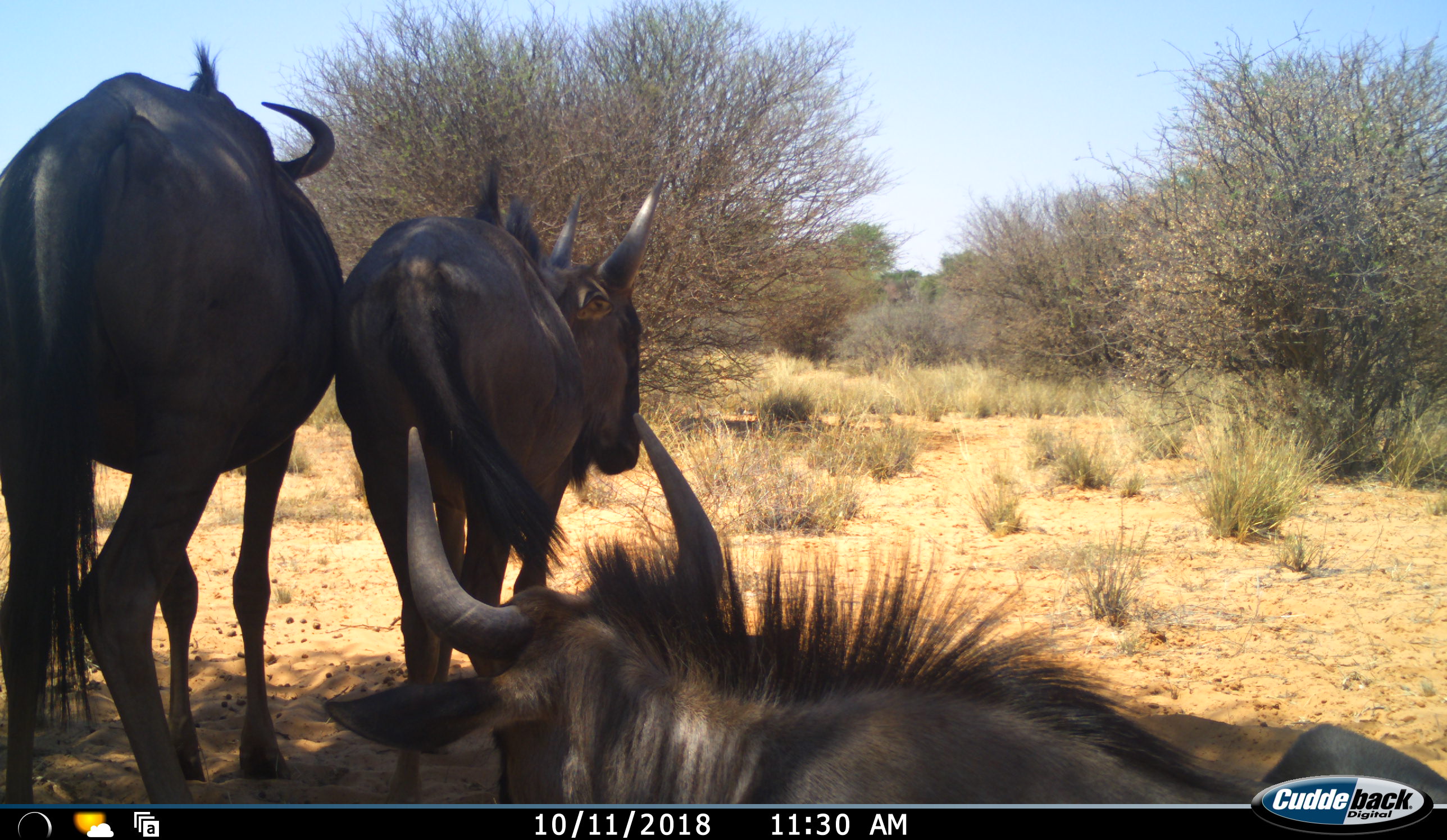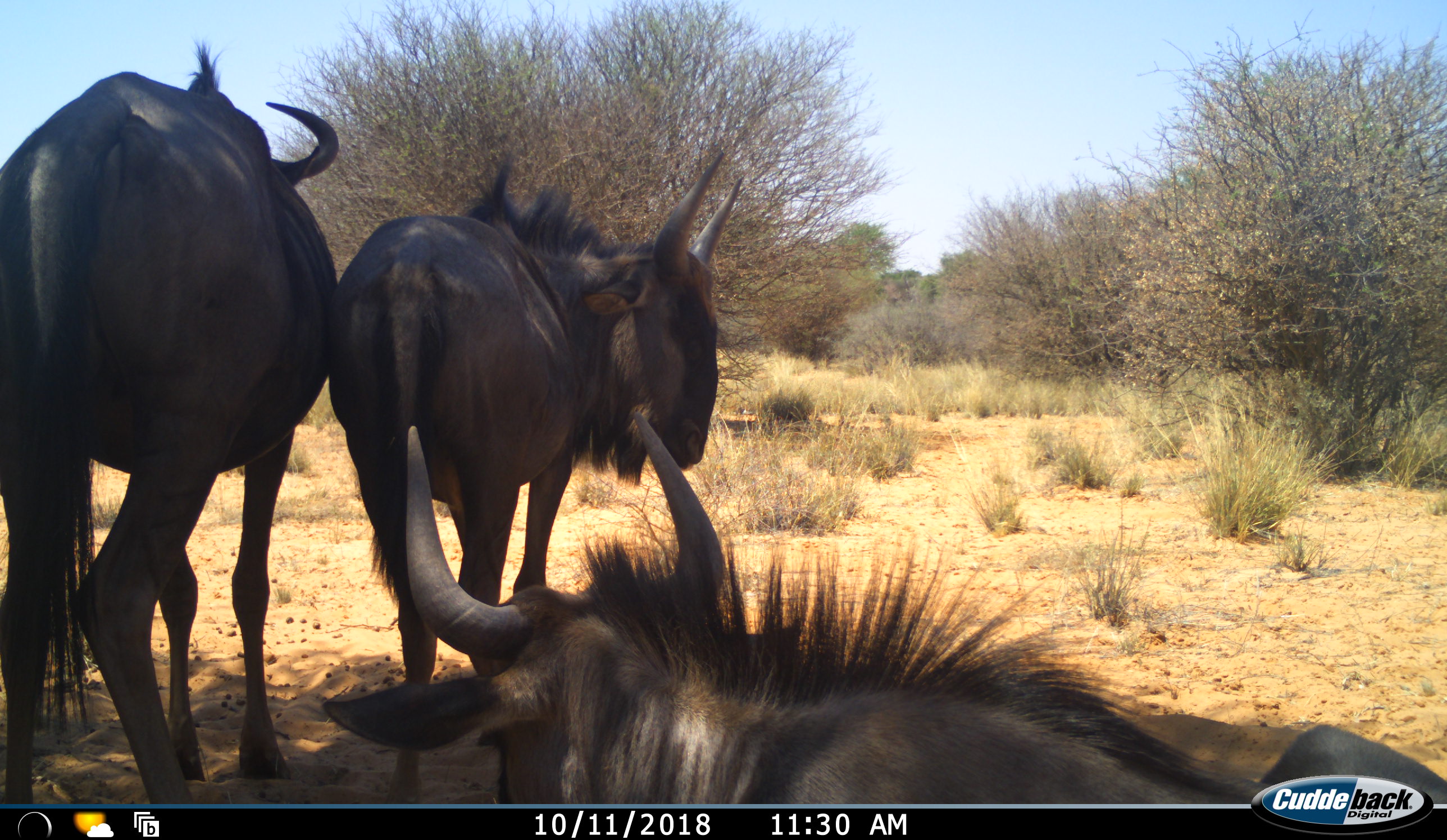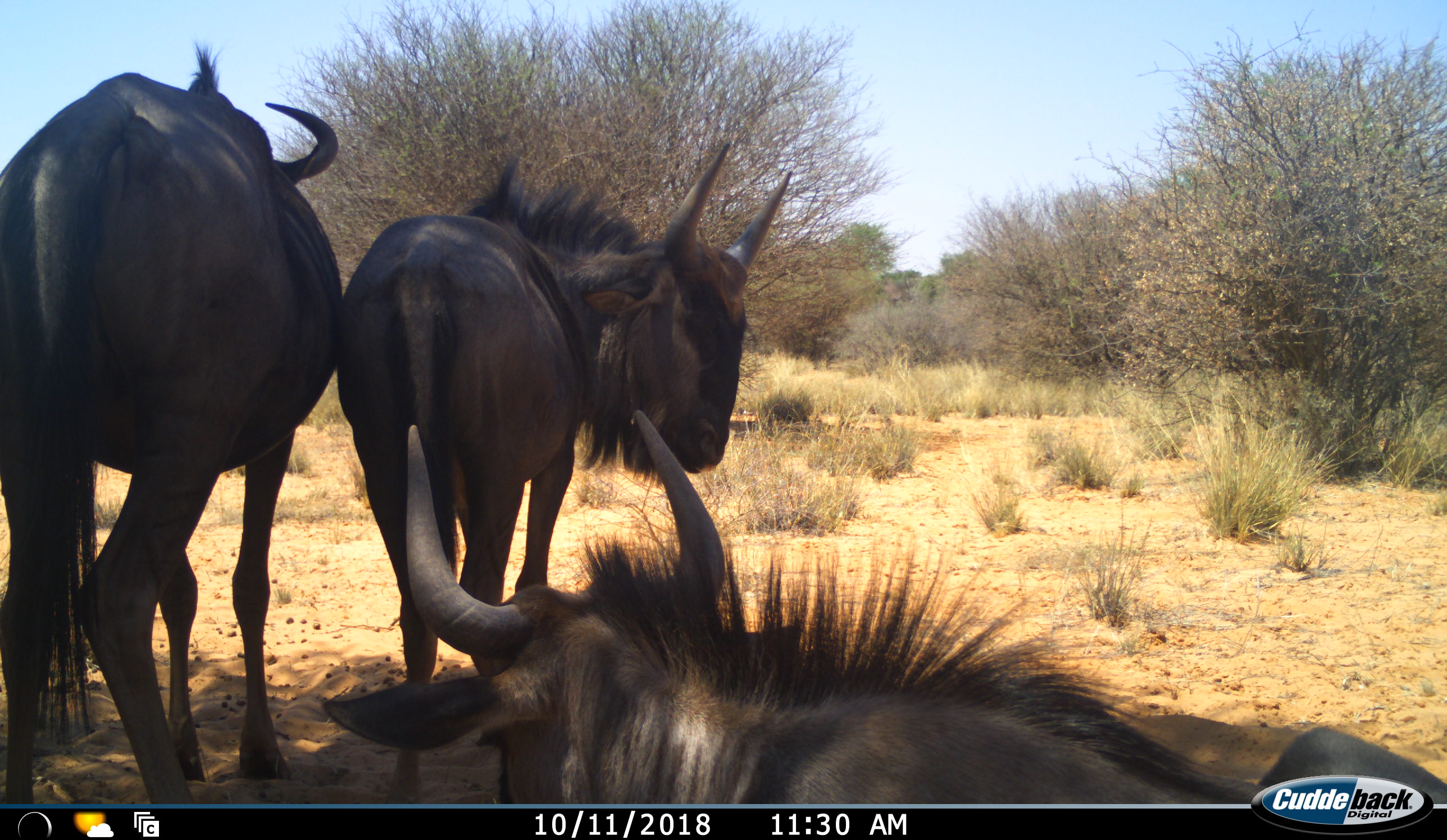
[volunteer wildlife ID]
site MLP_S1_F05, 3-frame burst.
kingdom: Animalia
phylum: Chordata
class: Mammalia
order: Artiodactyla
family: Bovidae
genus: Connochaetes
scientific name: Connochaetes taurinus taurinus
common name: blue wildebeest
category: wildebeestblue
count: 3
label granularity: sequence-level